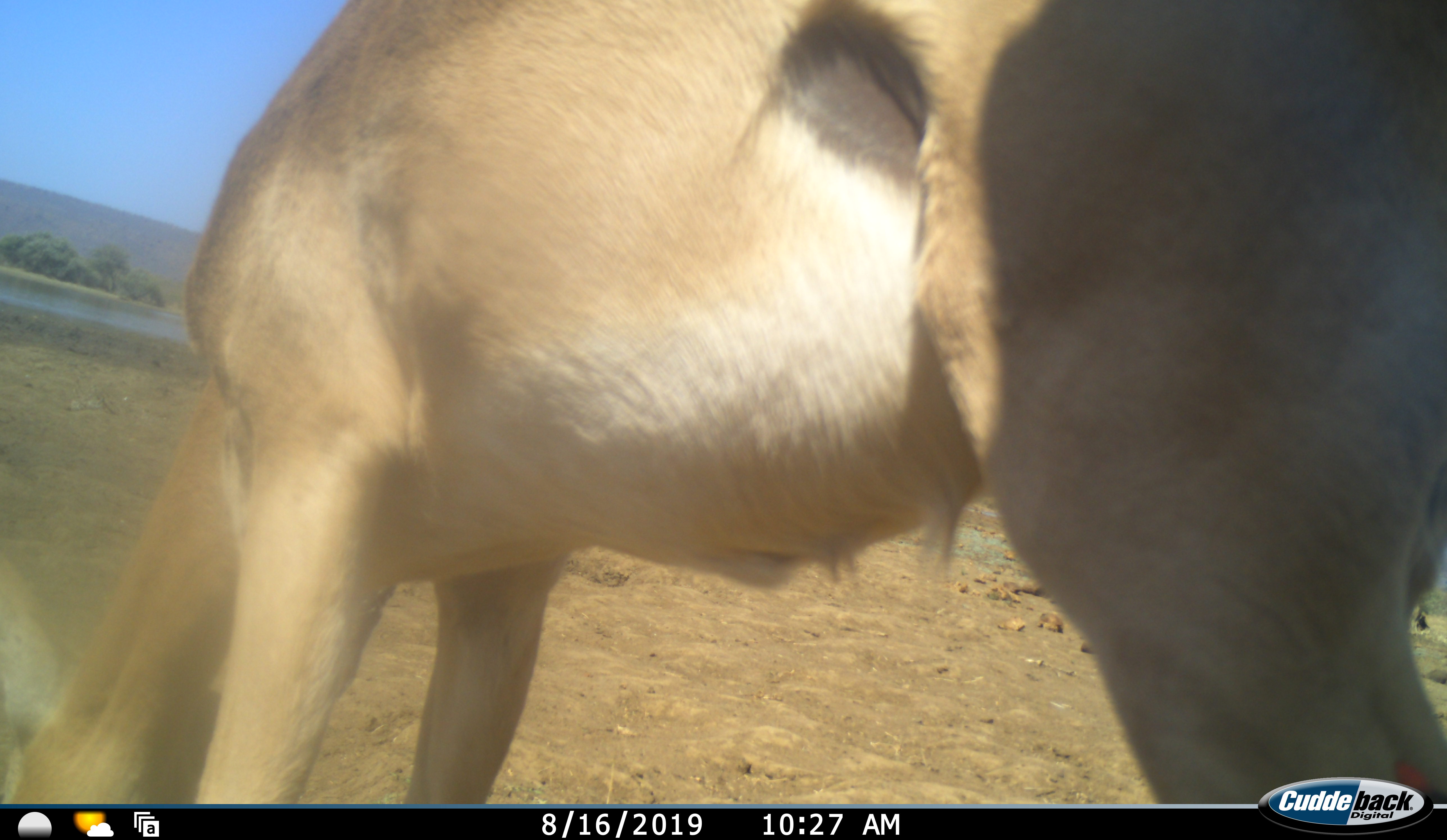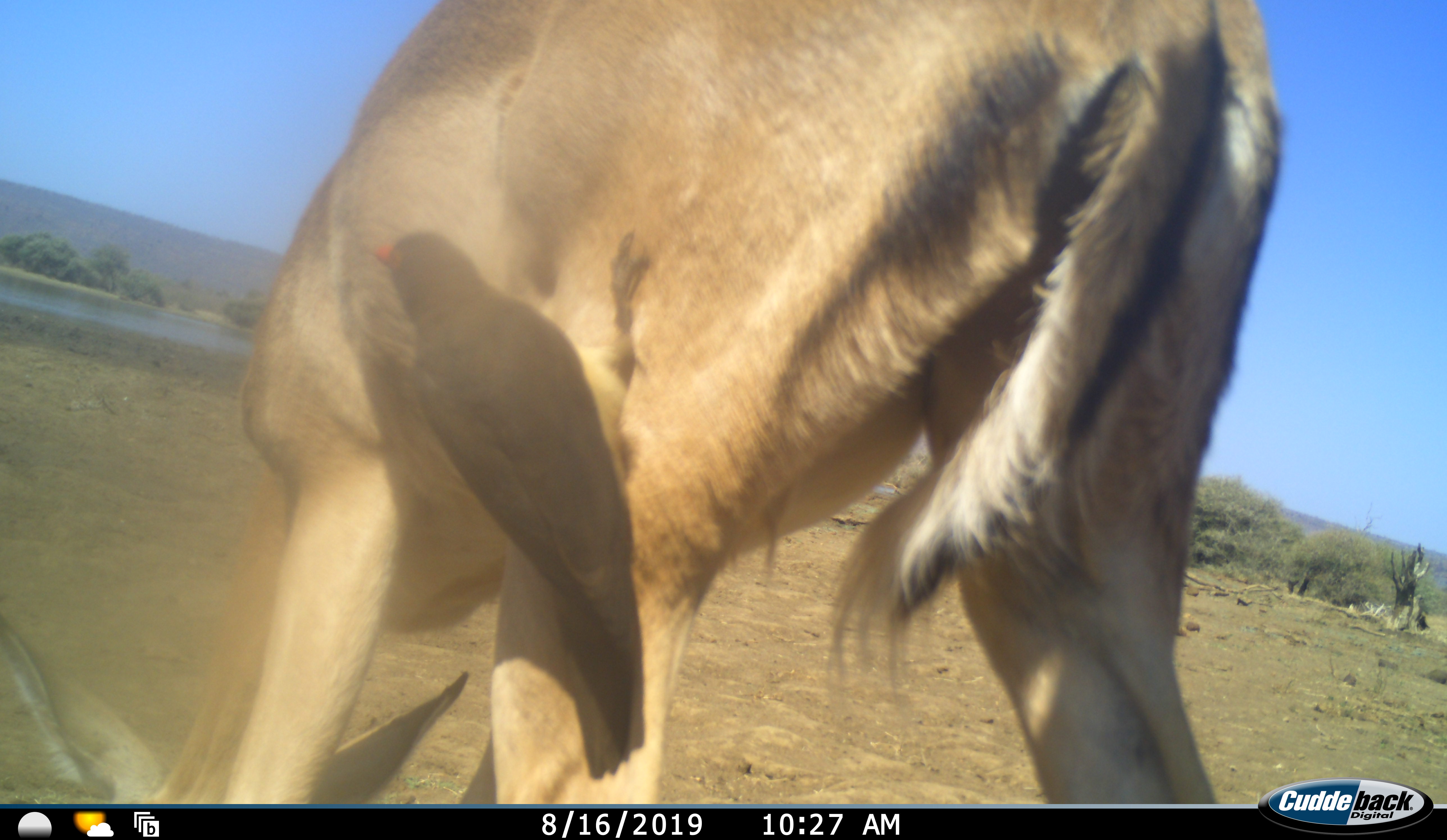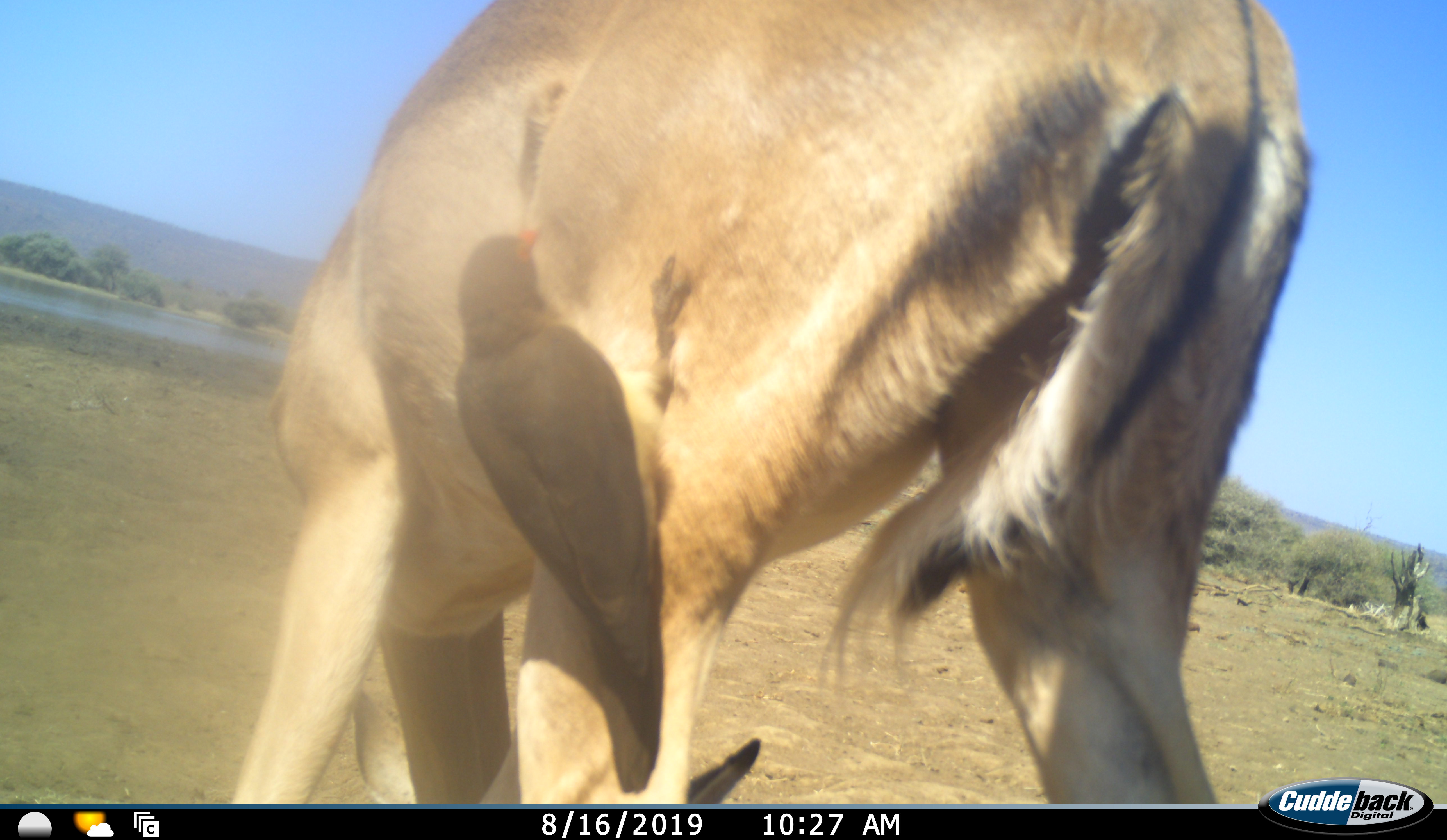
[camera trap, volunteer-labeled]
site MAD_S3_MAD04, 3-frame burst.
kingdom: Animalia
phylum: Chordata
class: Mammalia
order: Artiodactyla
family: Bovidae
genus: Aepyceros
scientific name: Aepyceros melampus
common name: impala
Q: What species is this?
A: Impala (Aepyceros melampus).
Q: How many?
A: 1.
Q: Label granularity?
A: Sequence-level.